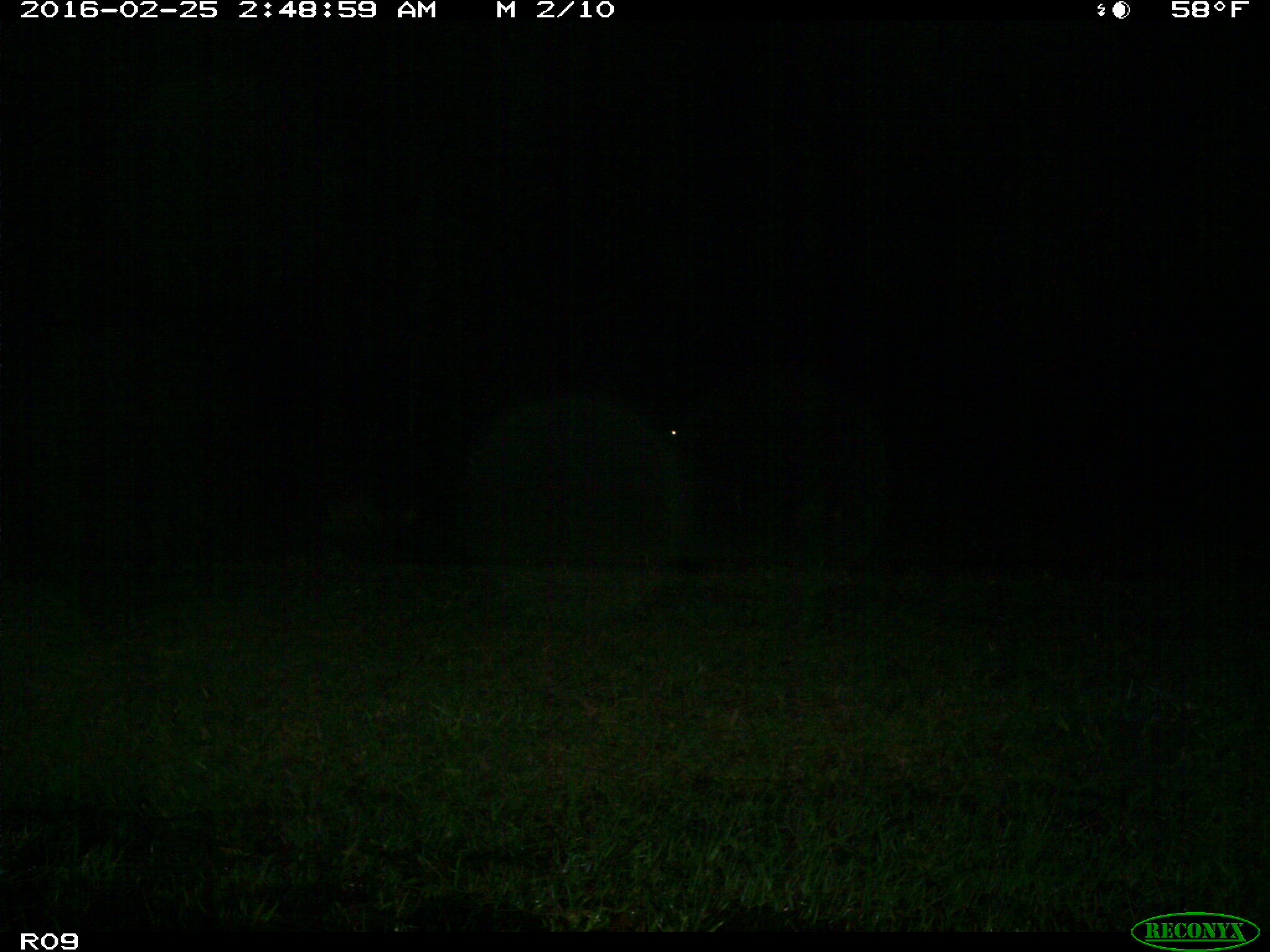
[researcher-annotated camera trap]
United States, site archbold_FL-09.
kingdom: Animalia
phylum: Chordata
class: Mammalia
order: Artiodactyla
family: Bovidae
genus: Bos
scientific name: Bos taurus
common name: domestic cow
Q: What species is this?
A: Bos taurus (domestic cow).